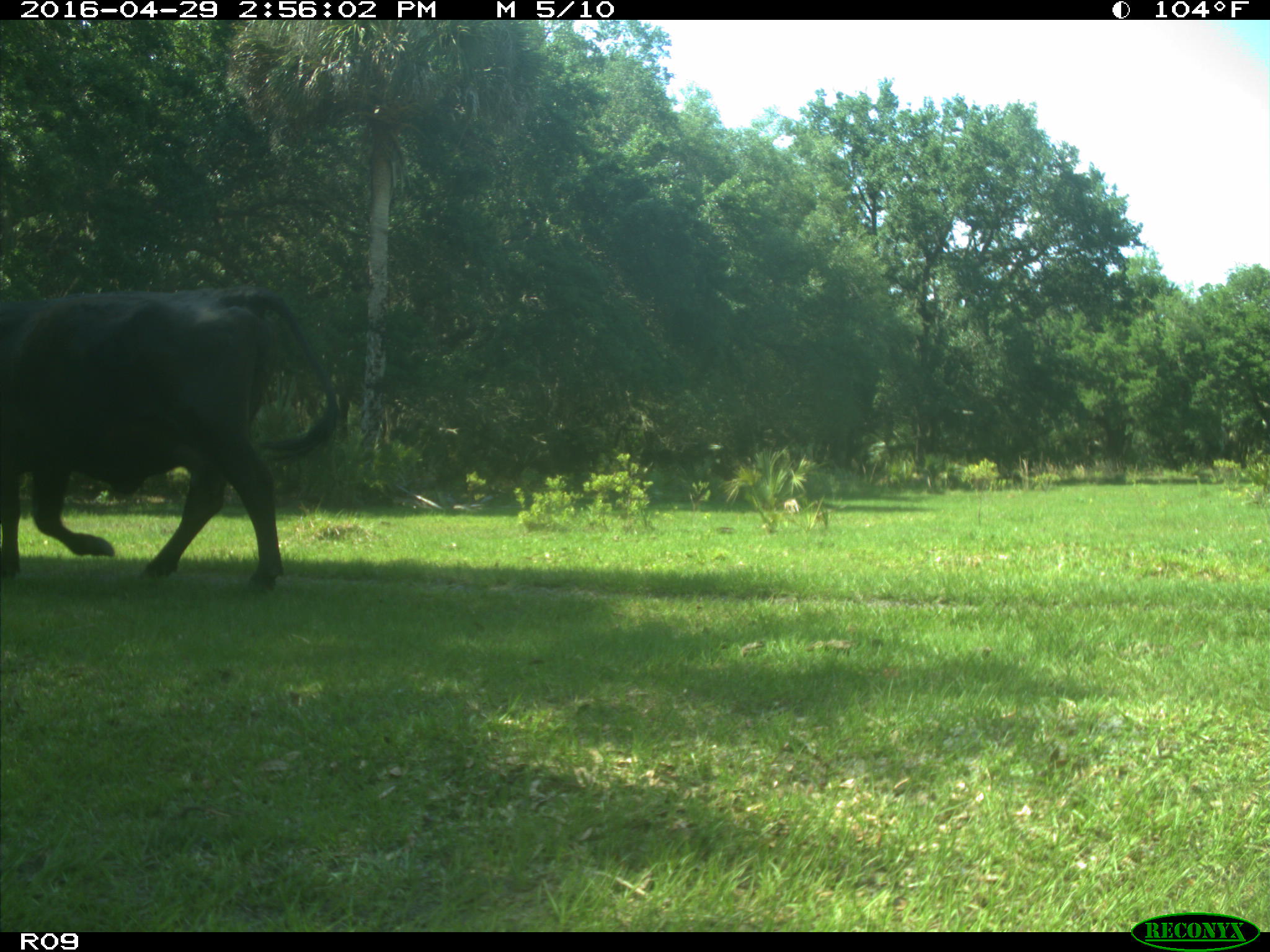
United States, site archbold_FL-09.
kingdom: Animalia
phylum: Chordata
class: Mammalia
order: Artiodactyla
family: Bovidae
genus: Bos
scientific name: Bos taurus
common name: domestic cow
Bos taurus (domestic cow).